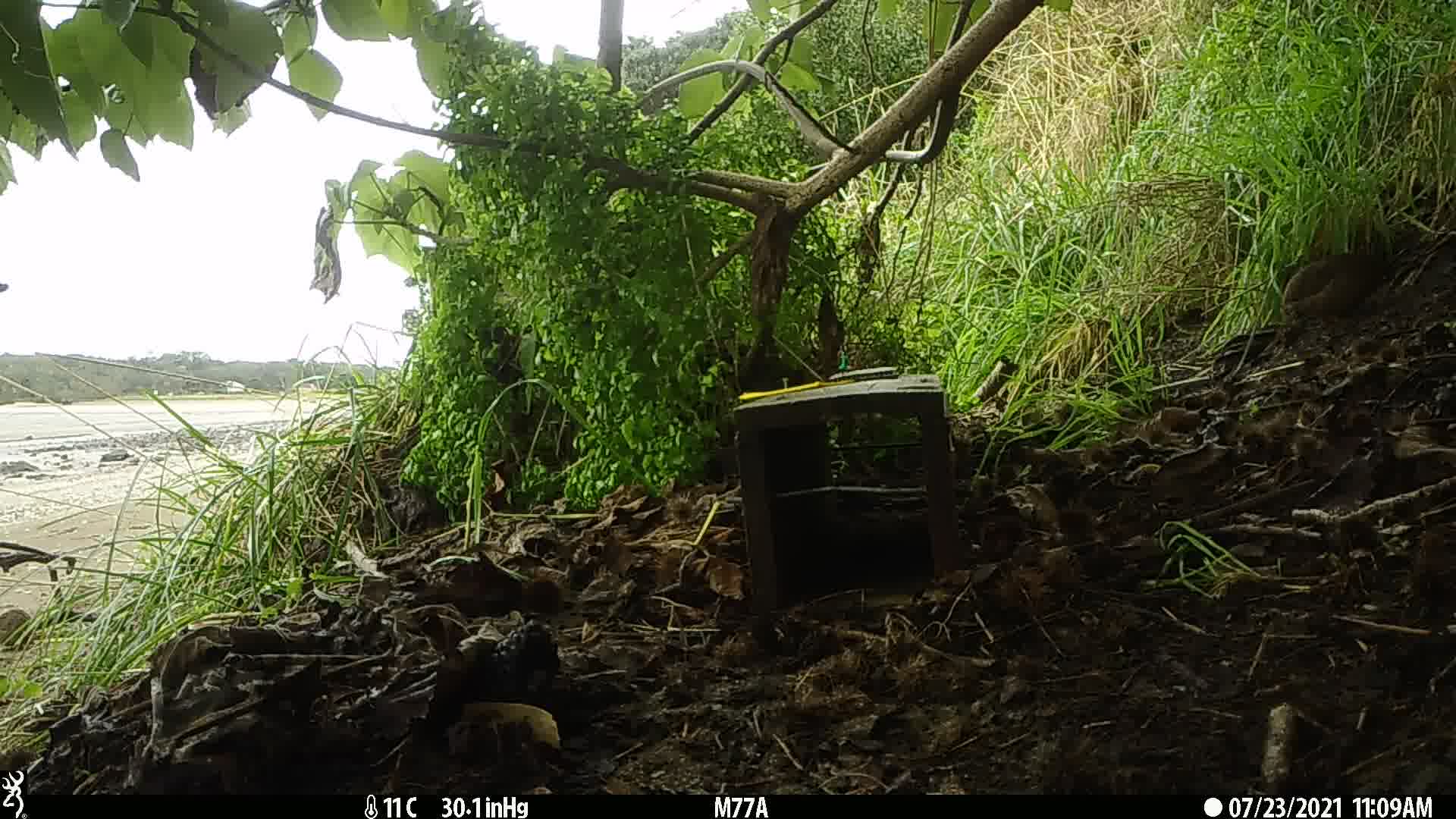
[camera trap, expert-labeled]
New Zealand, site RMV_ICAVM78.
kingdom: Animalia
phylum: Chordata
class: Aves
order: Galliformes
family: Phasianidae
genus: Synoicus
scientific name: Synoicus ypsilophorus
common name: brown quail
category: quail brown